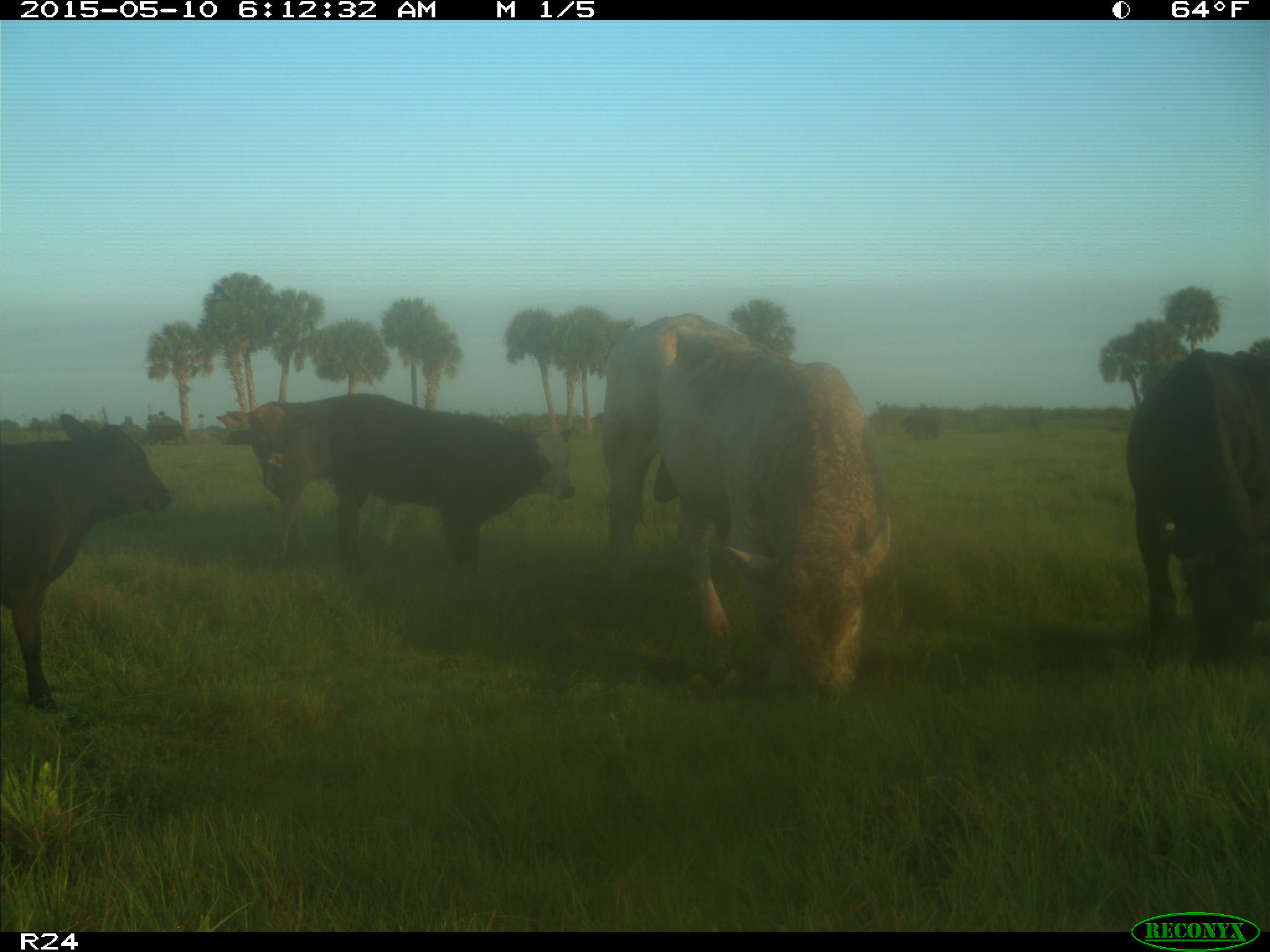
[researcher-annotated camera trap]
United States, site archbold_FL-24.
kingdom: Animalia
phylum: Chordata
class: Mammalia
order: Artiodactyla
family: Bovidae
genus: Bos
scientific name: Bos taurus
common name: domestic cow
Bos taurus (domestic cow).